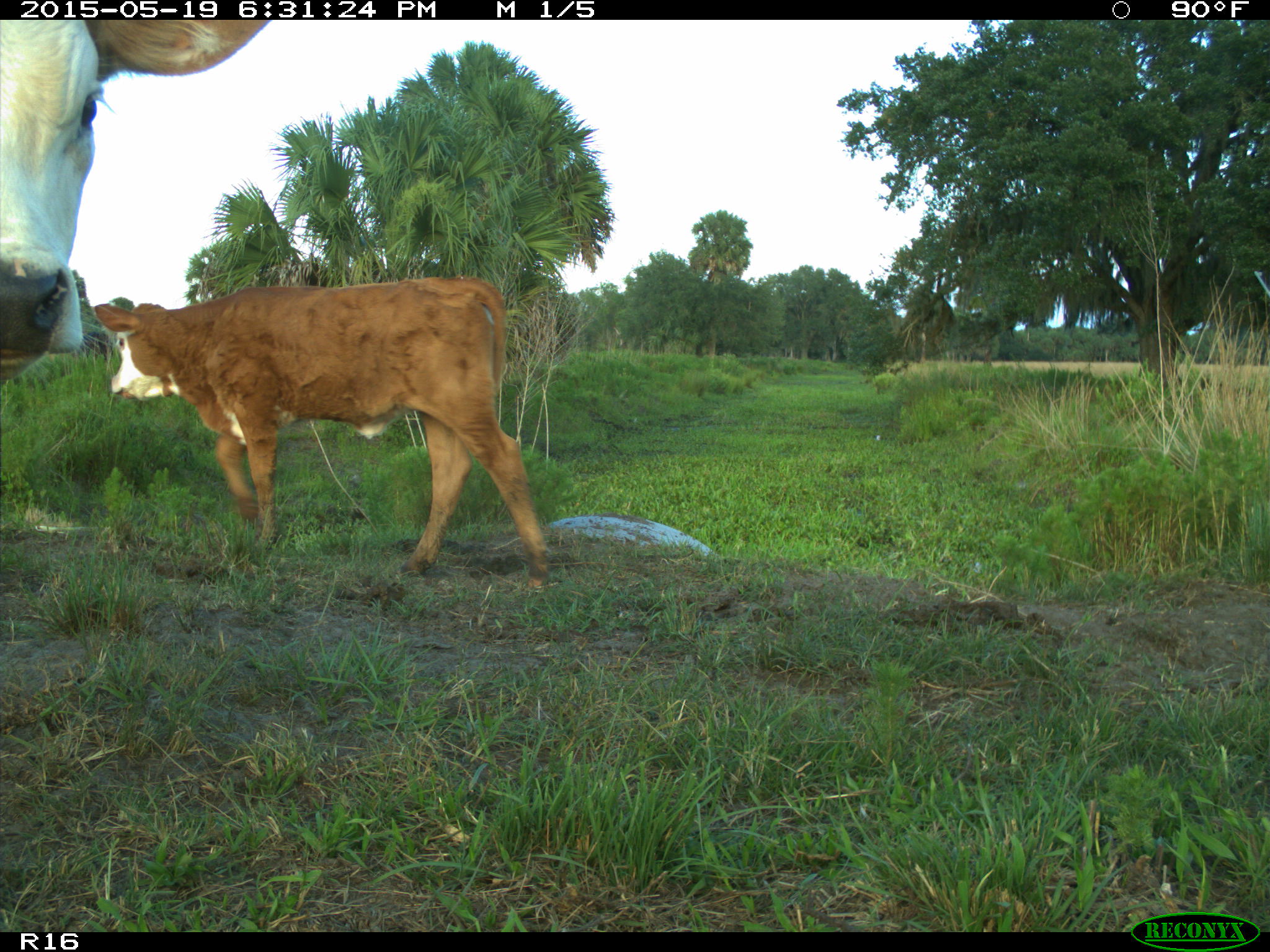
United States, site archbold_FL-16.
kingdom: Animalia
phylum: Chordata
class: Mammalia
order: Artiodactyla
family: Bovidae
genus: Bos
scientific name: Bos taurus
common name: domestic cow